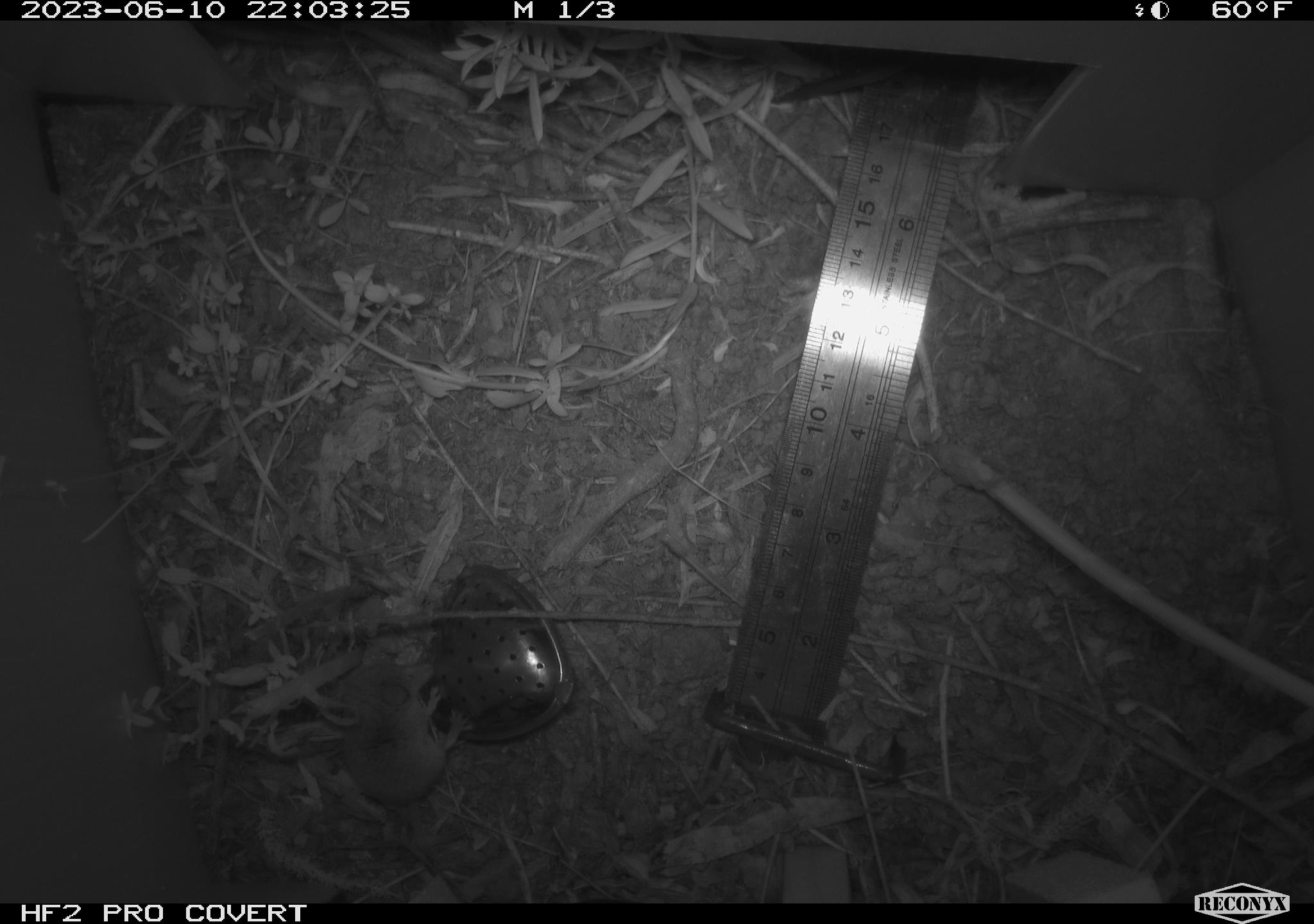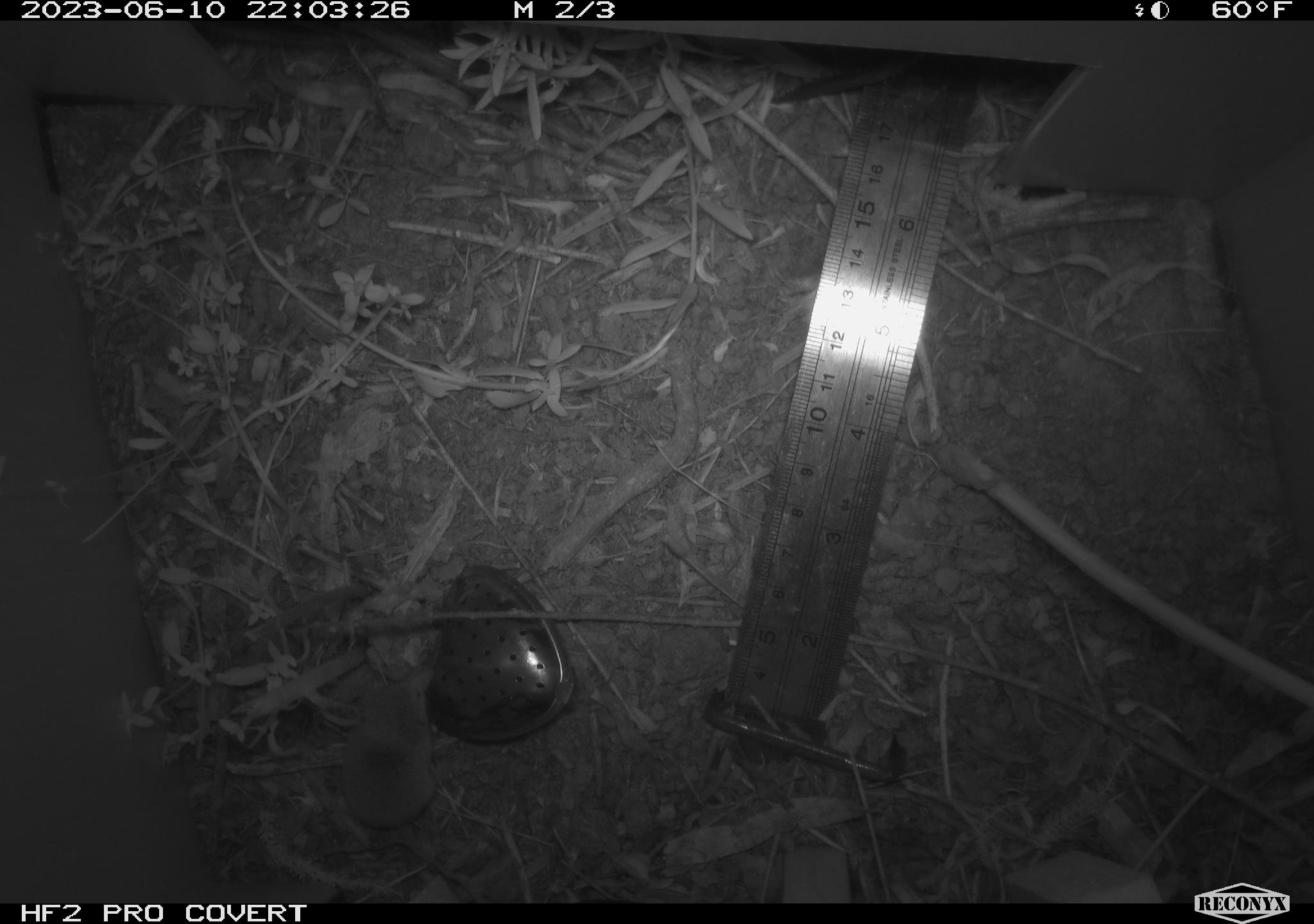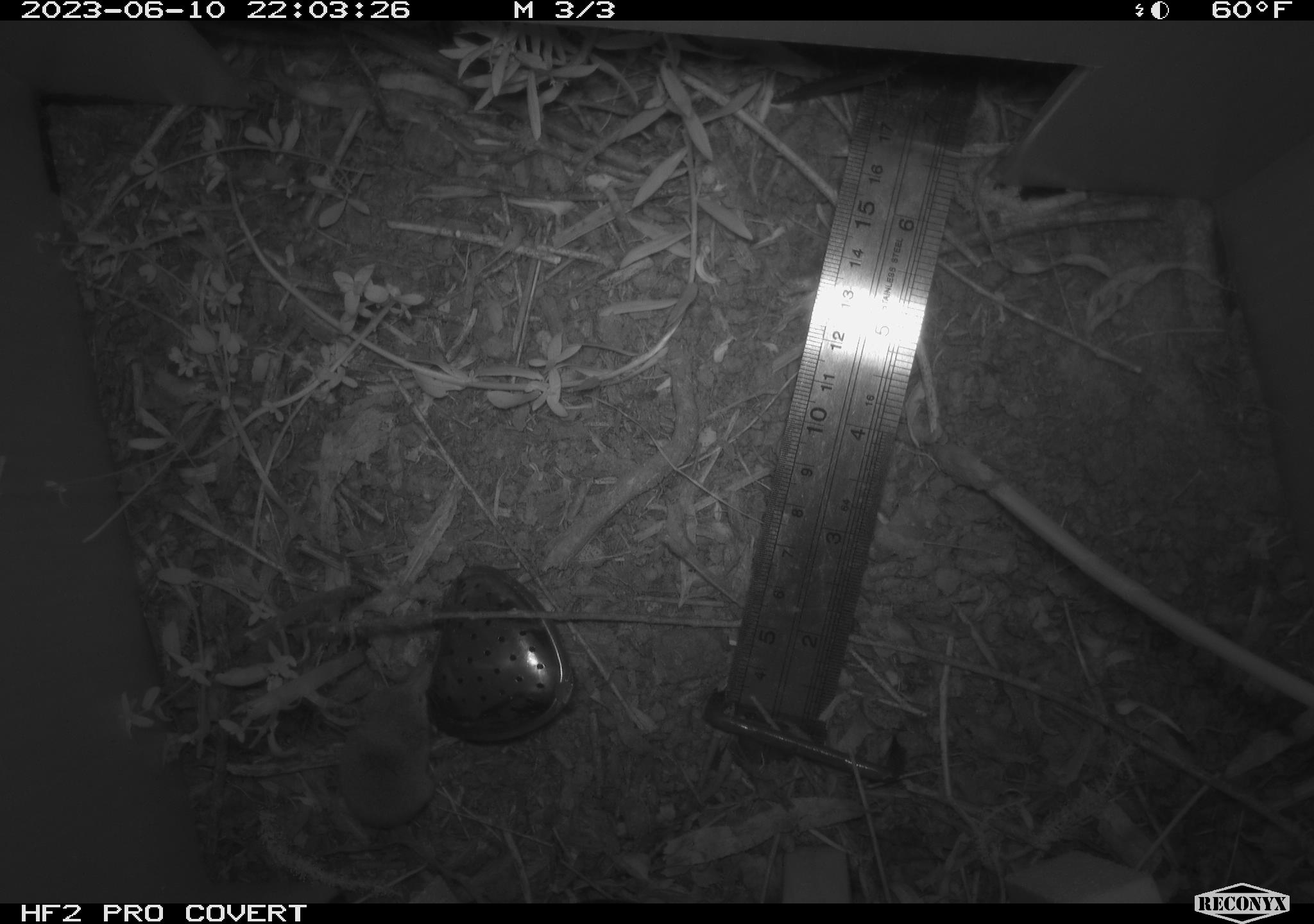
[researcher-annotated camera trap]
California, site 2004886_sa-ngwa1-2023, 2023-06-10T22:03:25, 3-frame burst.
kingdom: Animalia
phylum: Chordata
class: Mammalia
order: Eulipotyphla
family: Soricidae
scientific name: Soricidae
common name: shrews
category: soricidae family